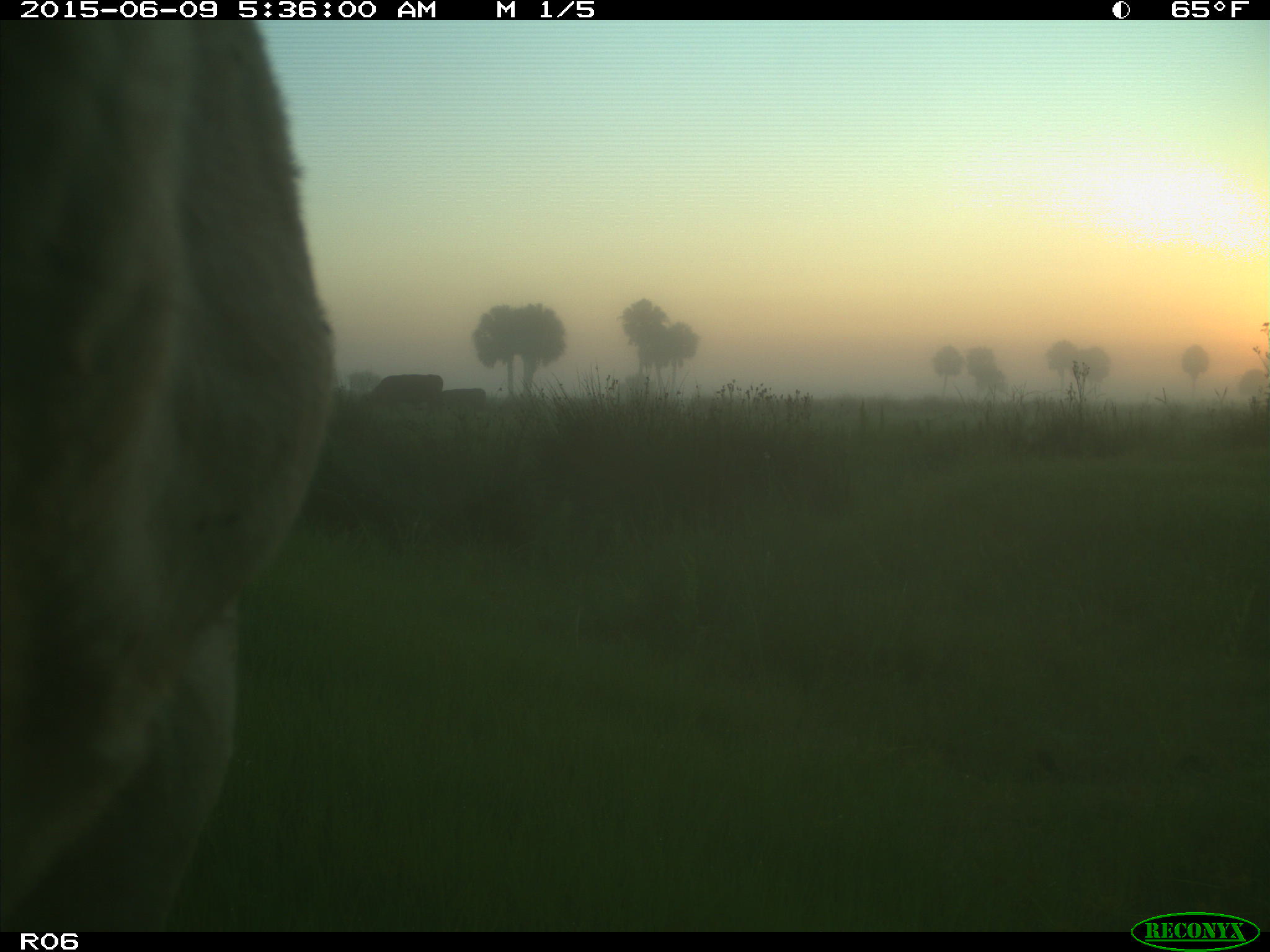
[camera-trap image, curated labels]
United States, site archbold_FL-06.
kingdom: Animalia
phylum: Chordata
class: Mammalia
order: Artiodactyla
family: Bovidae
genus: Bos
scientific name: Bos taurus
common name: domestic cow